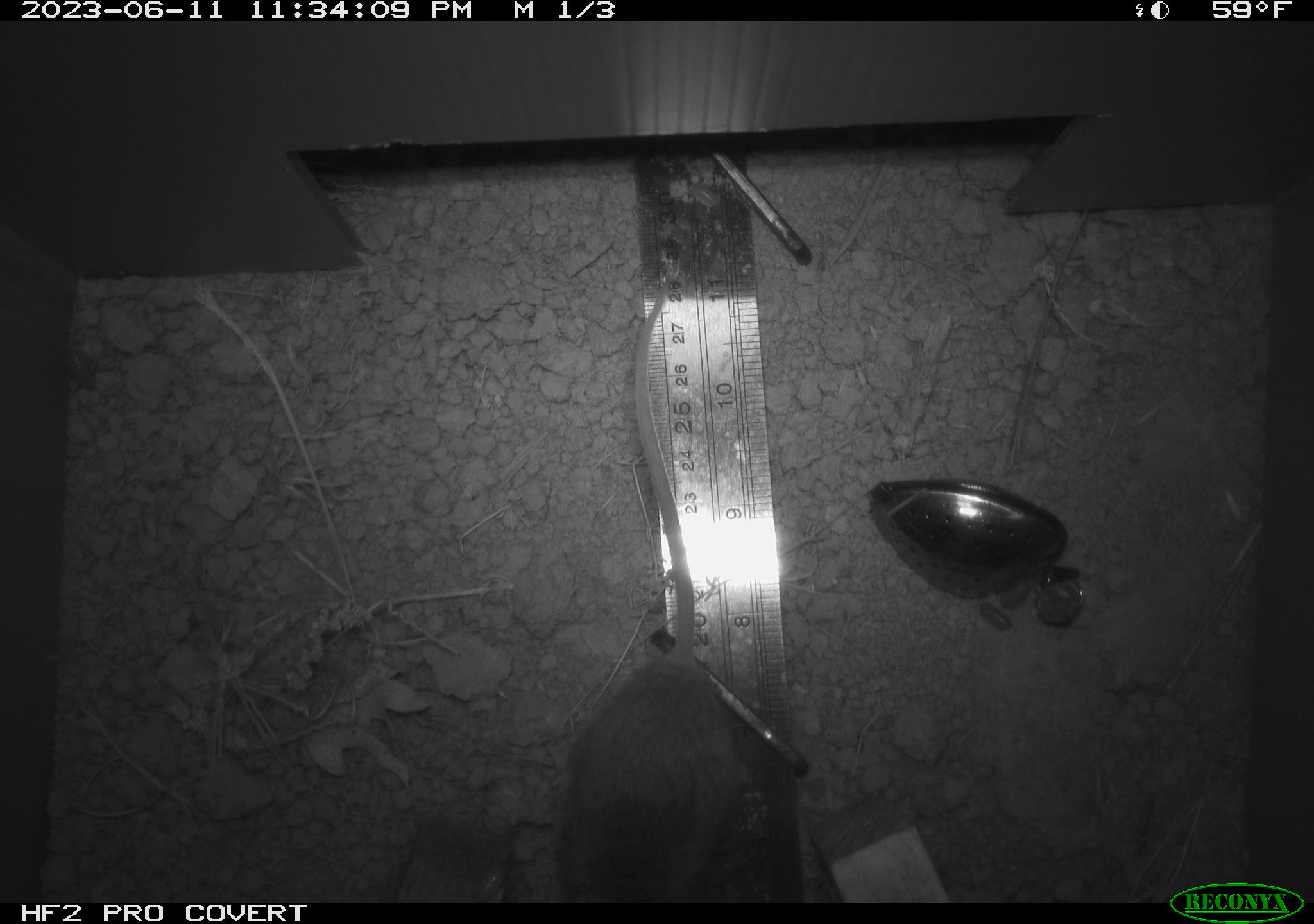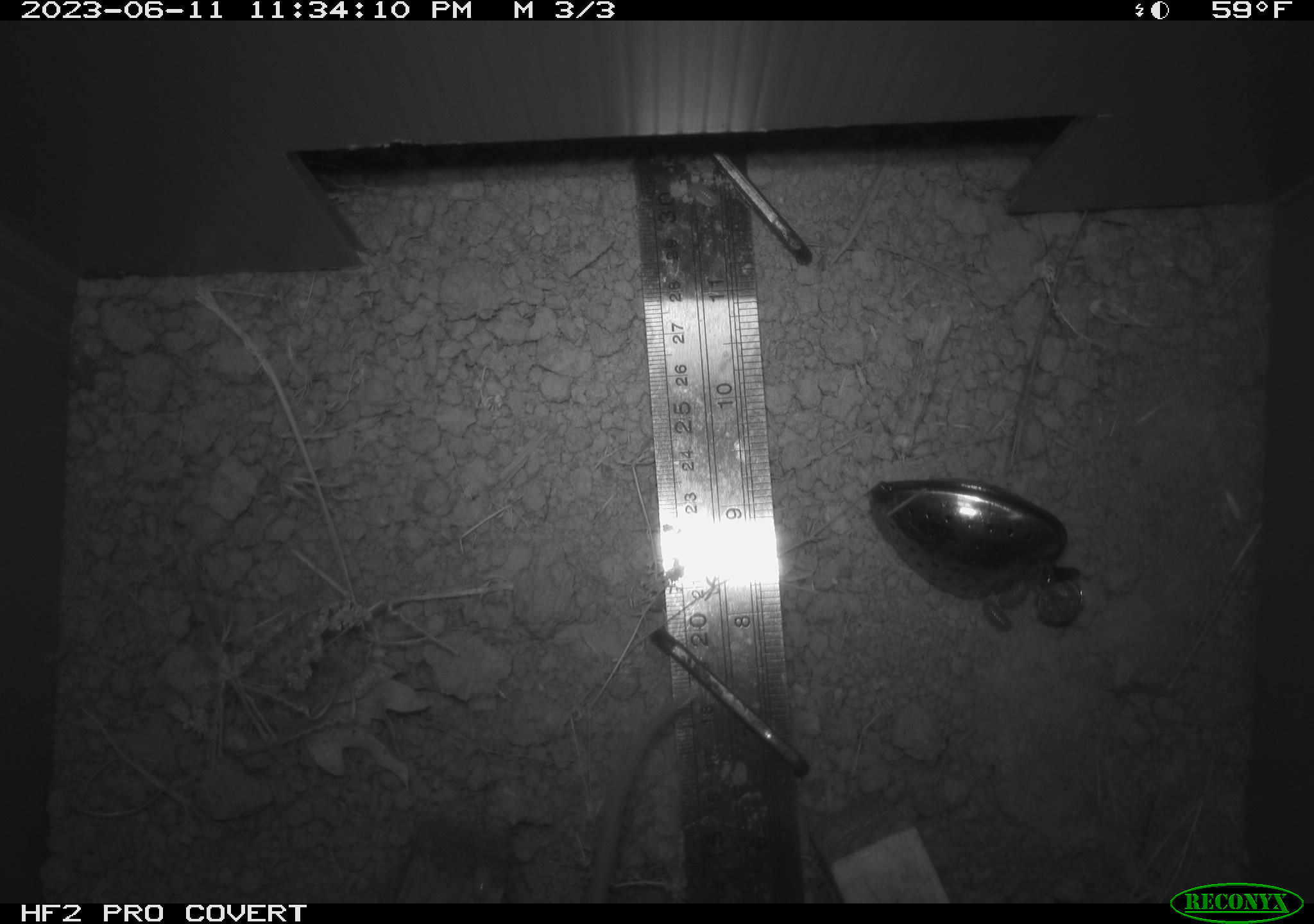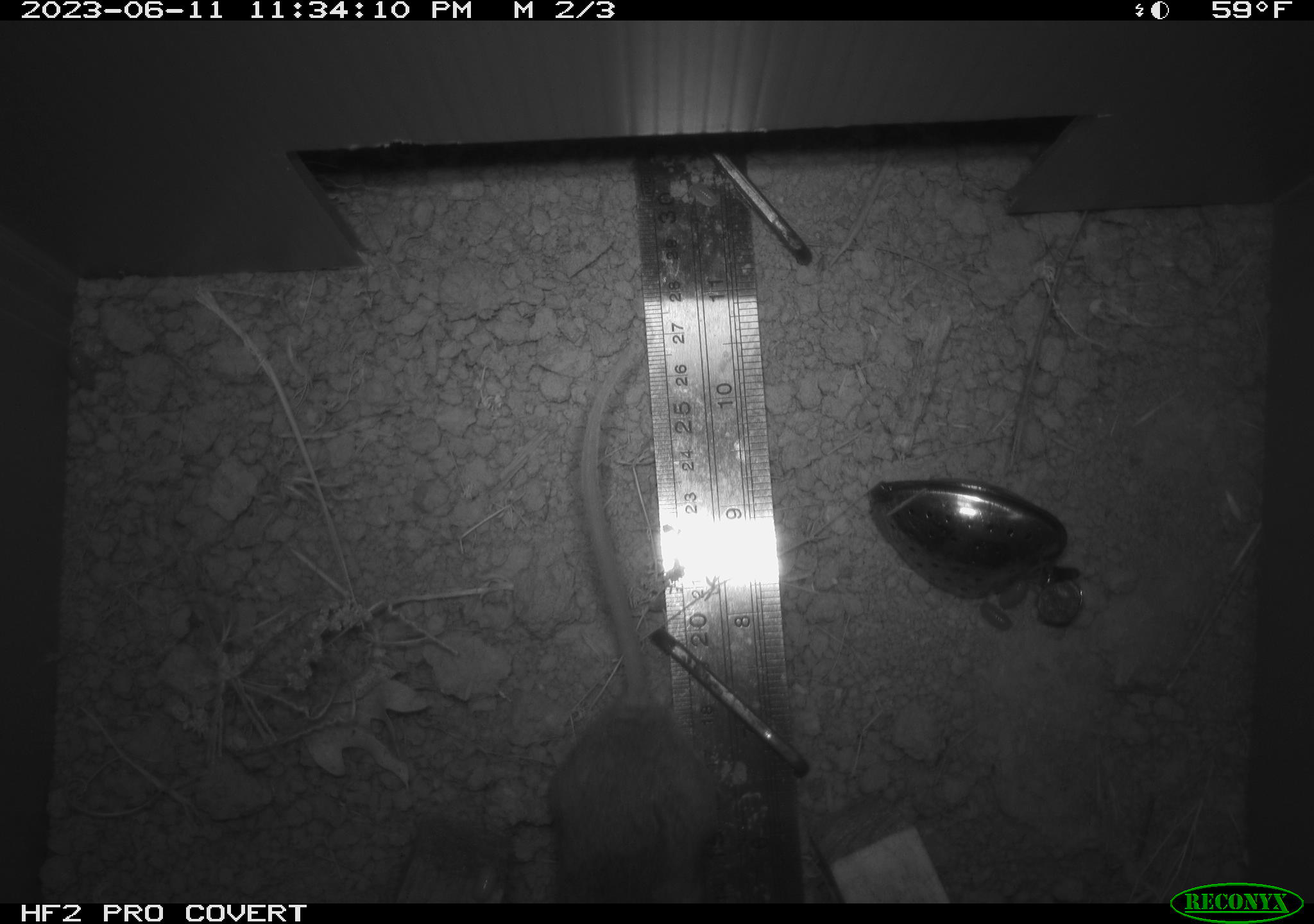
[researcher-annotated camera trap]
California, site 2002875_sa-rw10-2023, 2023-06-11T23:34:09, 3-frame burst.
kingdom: Animalia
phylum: Chordata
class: Mammalia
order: Rodentia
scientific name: Rodentia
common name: rodent